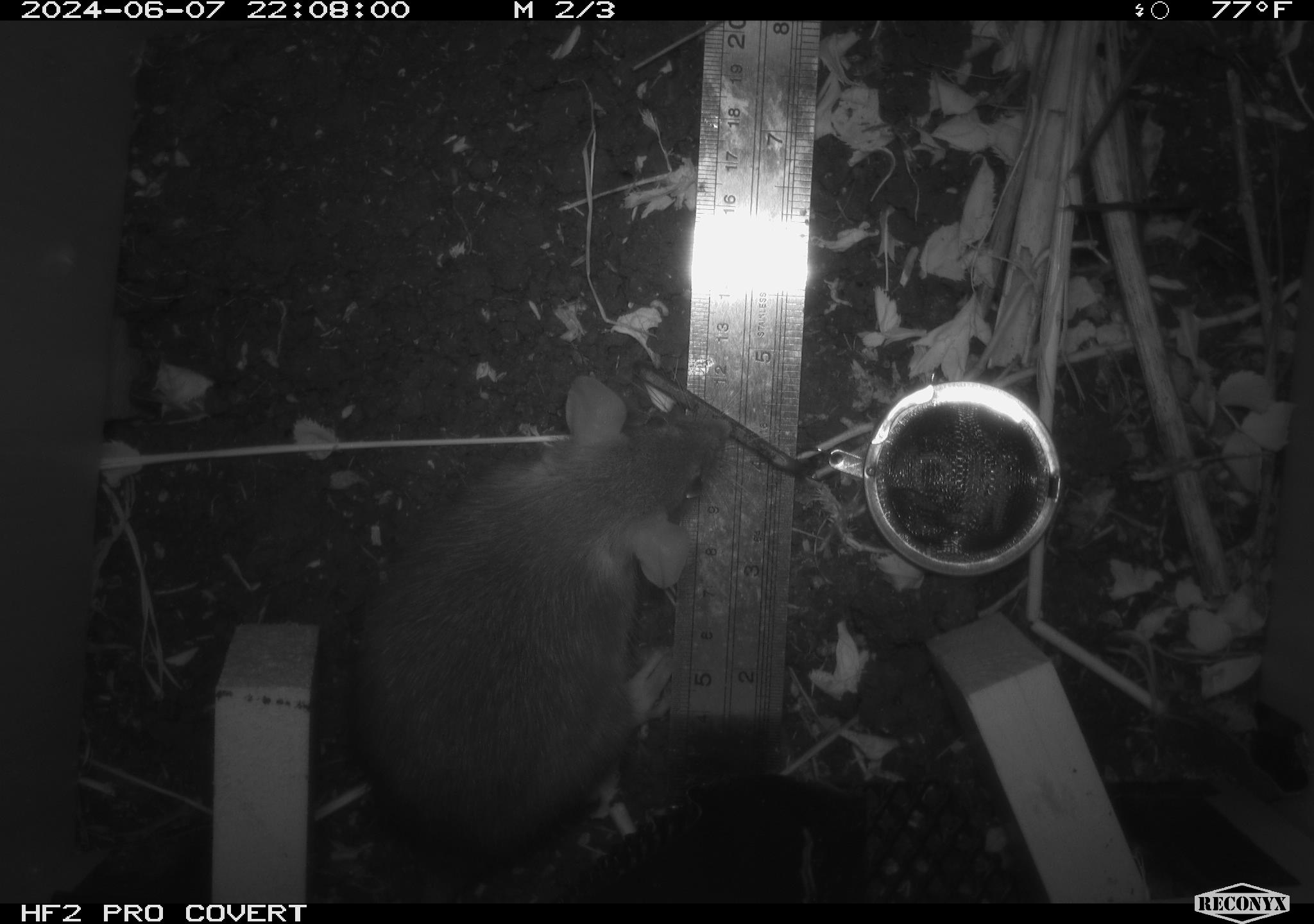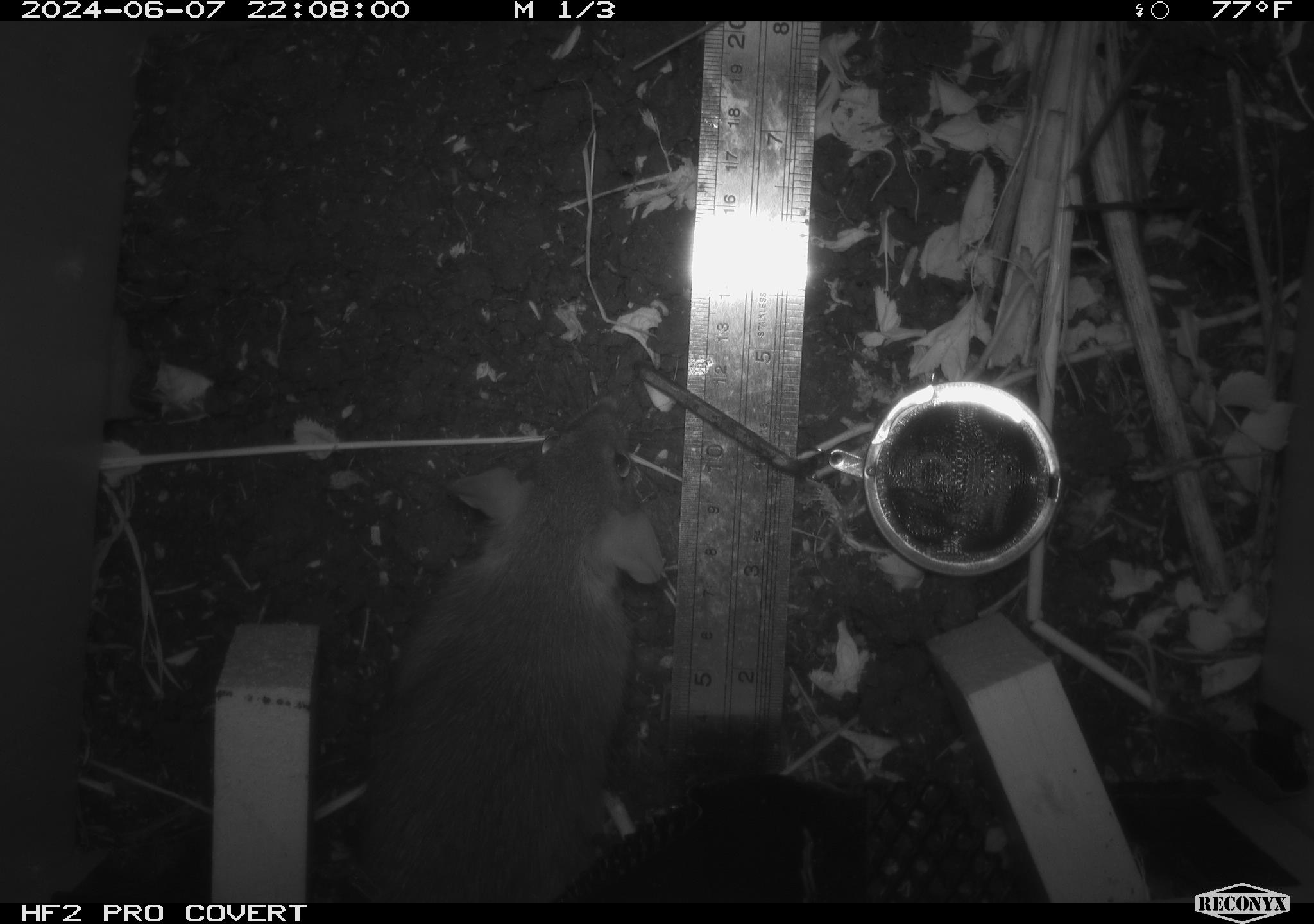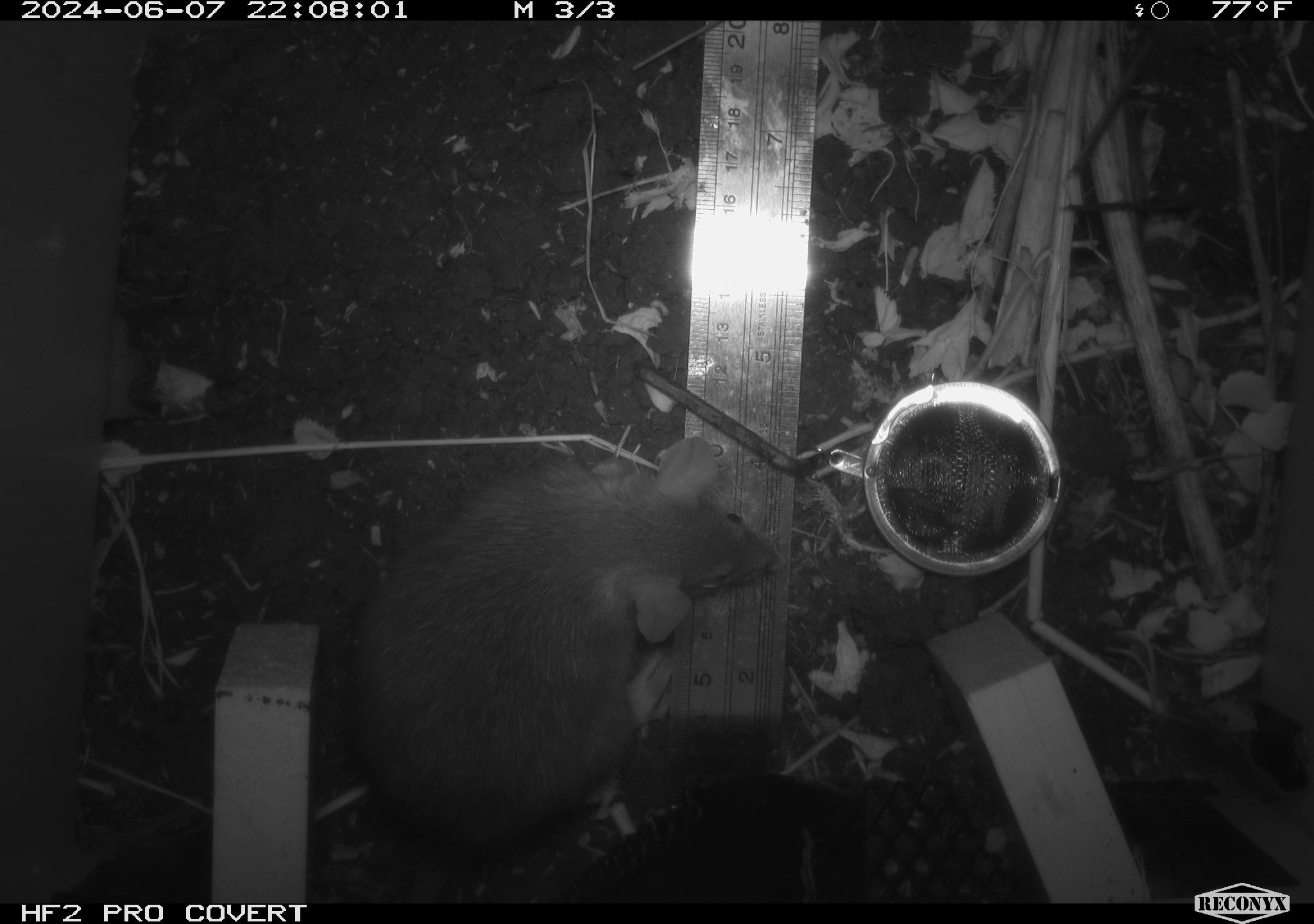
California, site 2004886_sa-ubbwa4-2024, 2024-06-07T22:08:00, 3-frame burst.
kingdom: Animalia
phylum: Chordata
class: Mammalia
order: Rodentia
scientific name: Rodentia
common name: woodrat or rat or mouse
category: woodrat or rat or mouse species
Woodrat or rat or mouse species (woodrat or rat or mouse) (Rodentia).